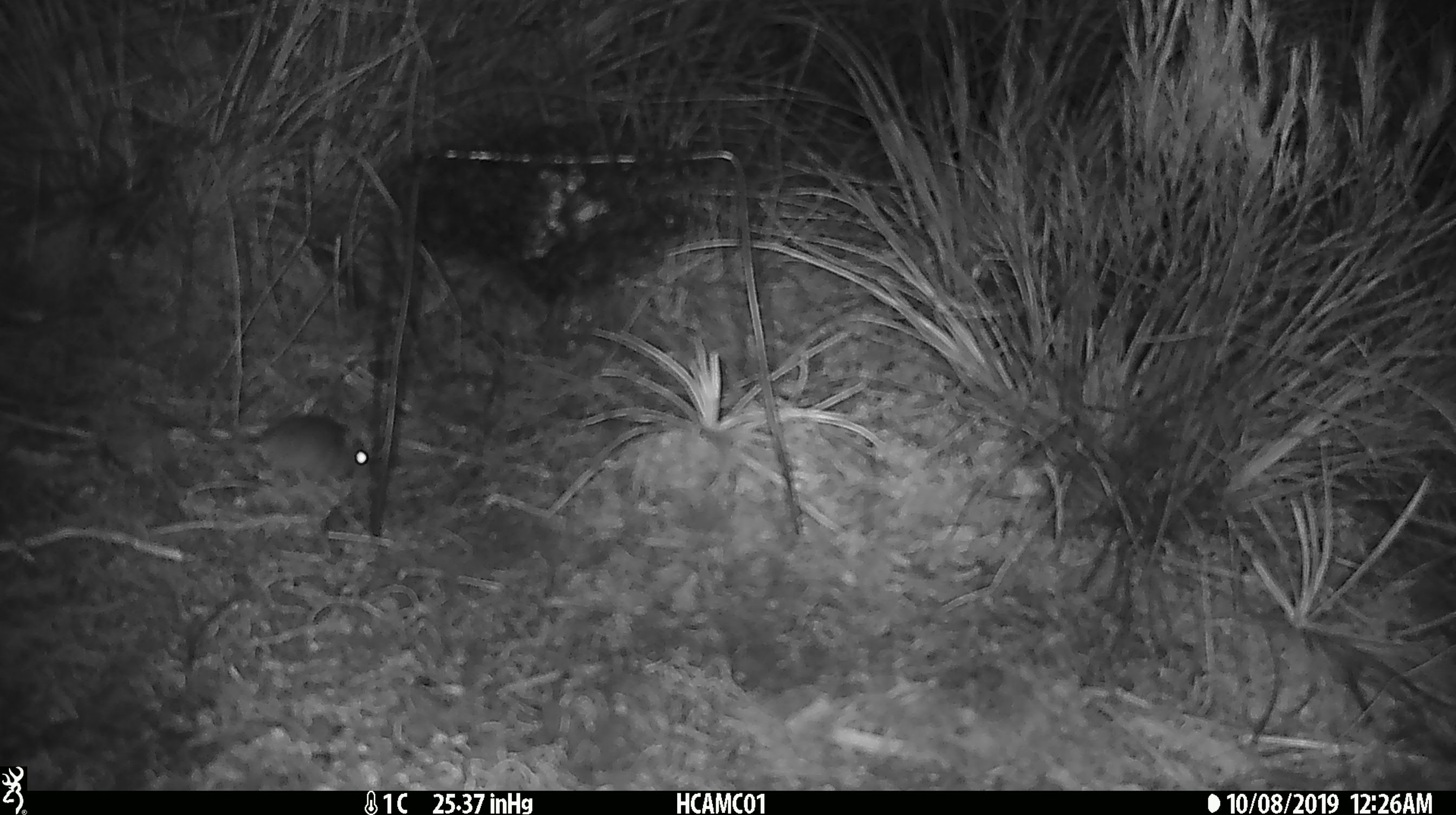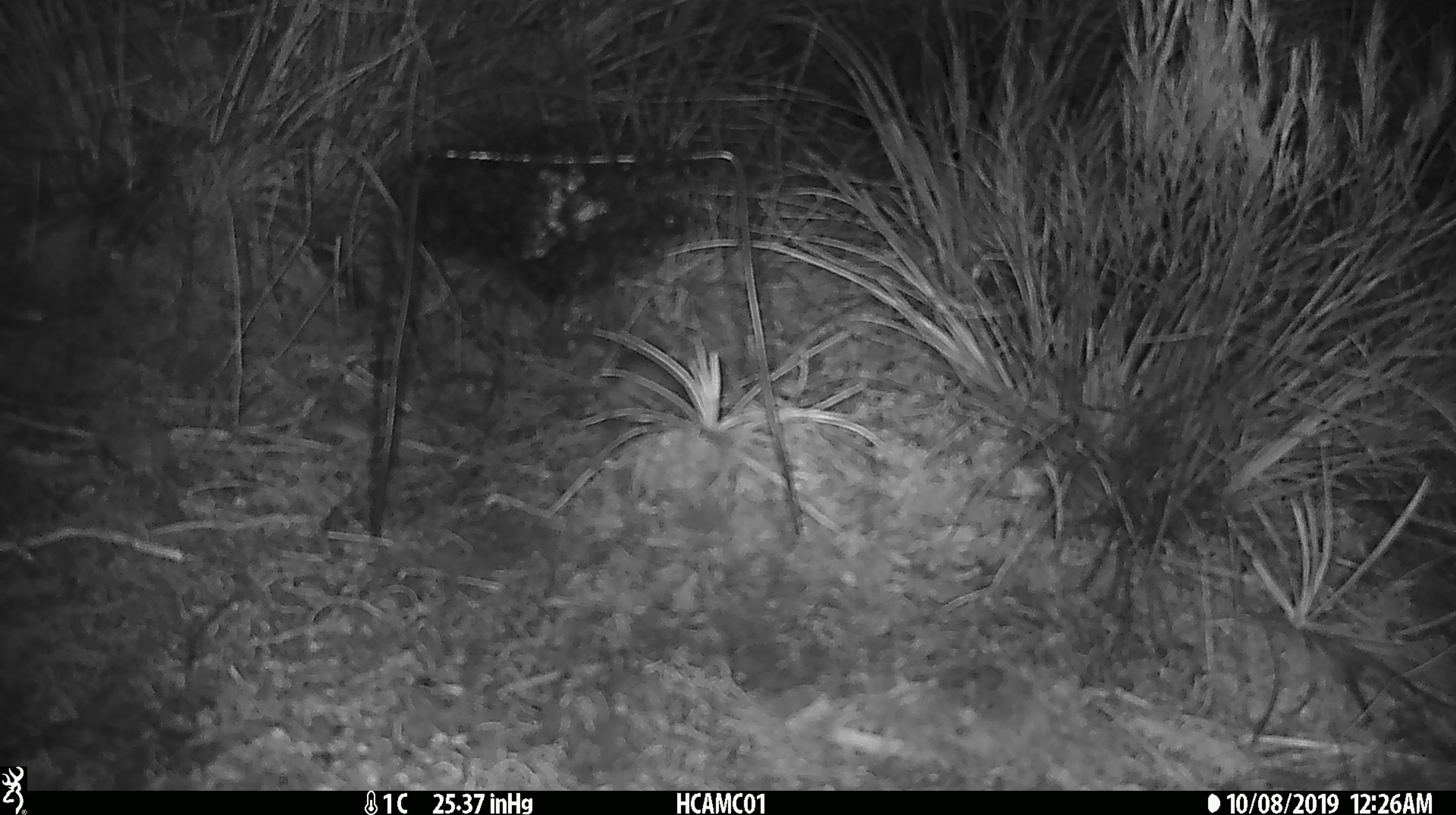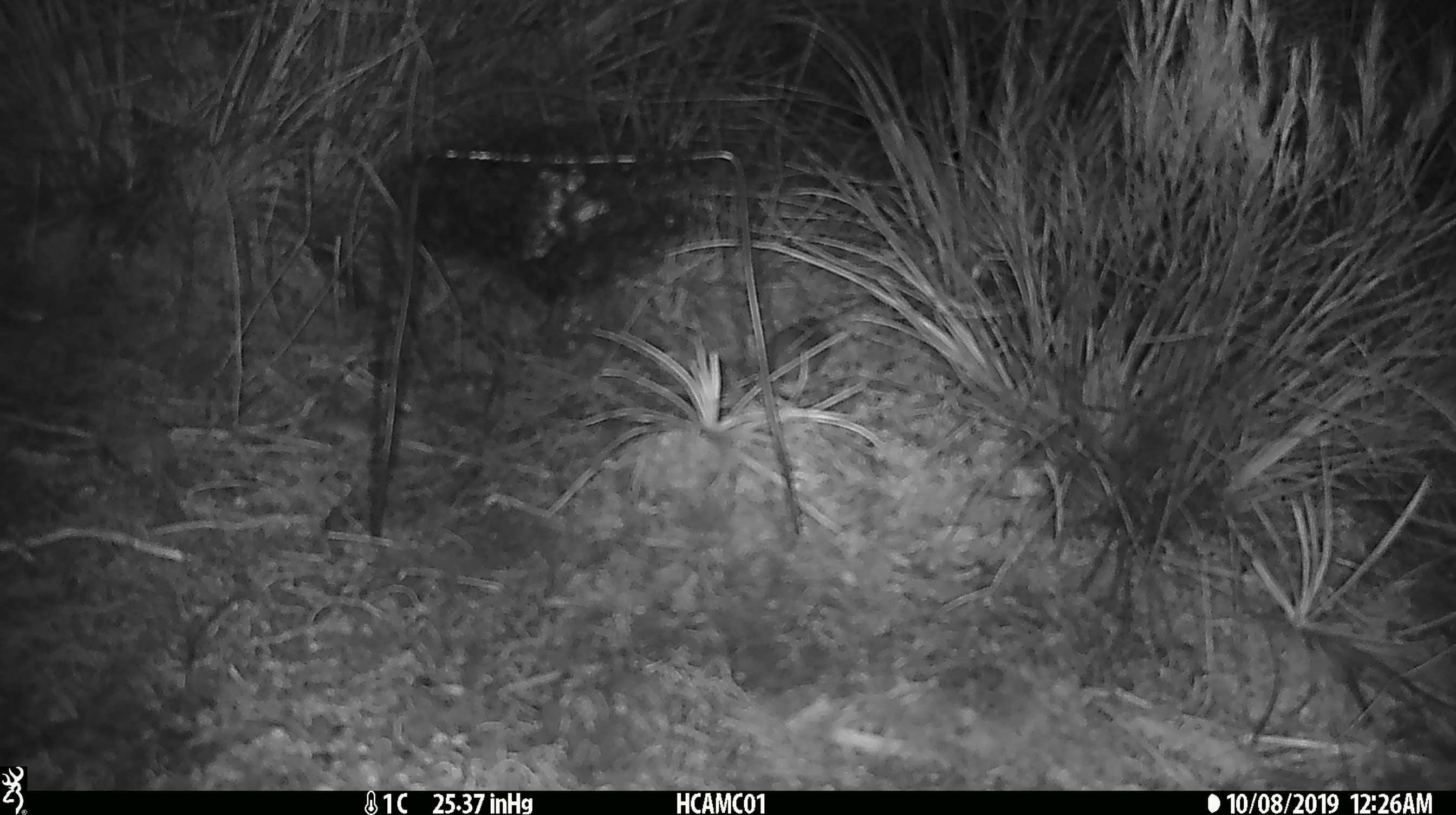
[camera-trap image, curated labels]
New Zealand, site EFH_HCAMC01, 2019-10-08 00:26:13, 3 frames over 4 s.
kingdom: Animalia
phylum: Chordata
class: Mammalia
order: Rodentia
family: Muridae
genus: Mus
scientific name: Mus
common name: mouse